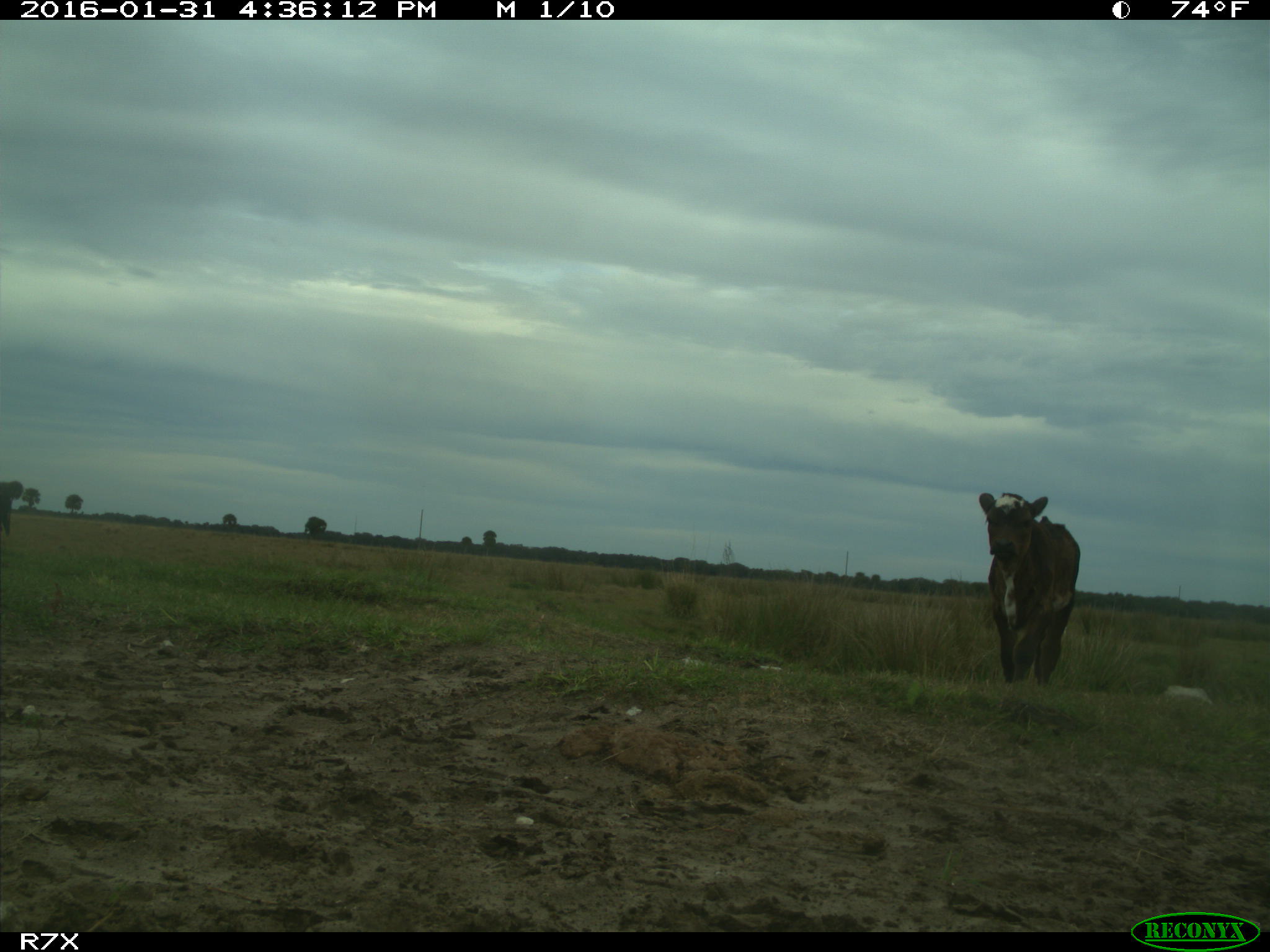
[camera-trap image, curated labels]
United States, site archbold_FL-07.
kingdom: Animalia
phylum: Chordata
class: Mammalia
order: Artiodactyla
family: Bovidae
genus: Bos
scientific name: Bos taurus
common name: domestic cow